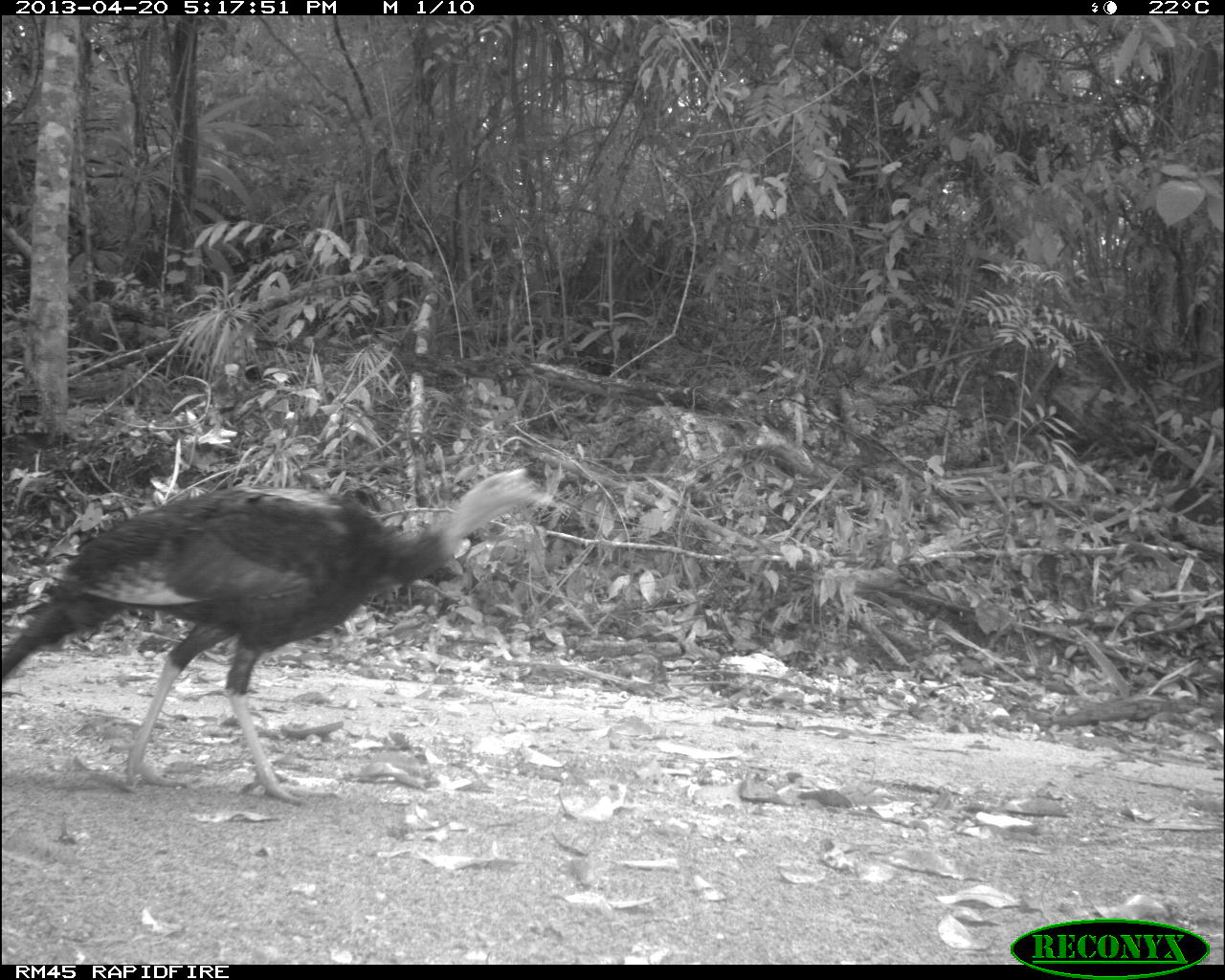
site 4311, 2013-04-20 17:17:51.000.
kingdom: Animalia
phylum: Chordata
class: Aves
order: Galliformes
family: Phasianidae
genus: Meleagris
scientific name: Meleagris ocellata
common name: ocellated turkey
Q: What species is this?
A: Meleagris ocellata (ocellated turkey).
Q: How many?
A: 1.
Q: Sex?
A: Female.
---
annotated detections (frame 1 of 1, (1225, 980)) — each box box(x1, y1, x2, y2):
meleagris ocellata: box(0, 460, 562, 804)